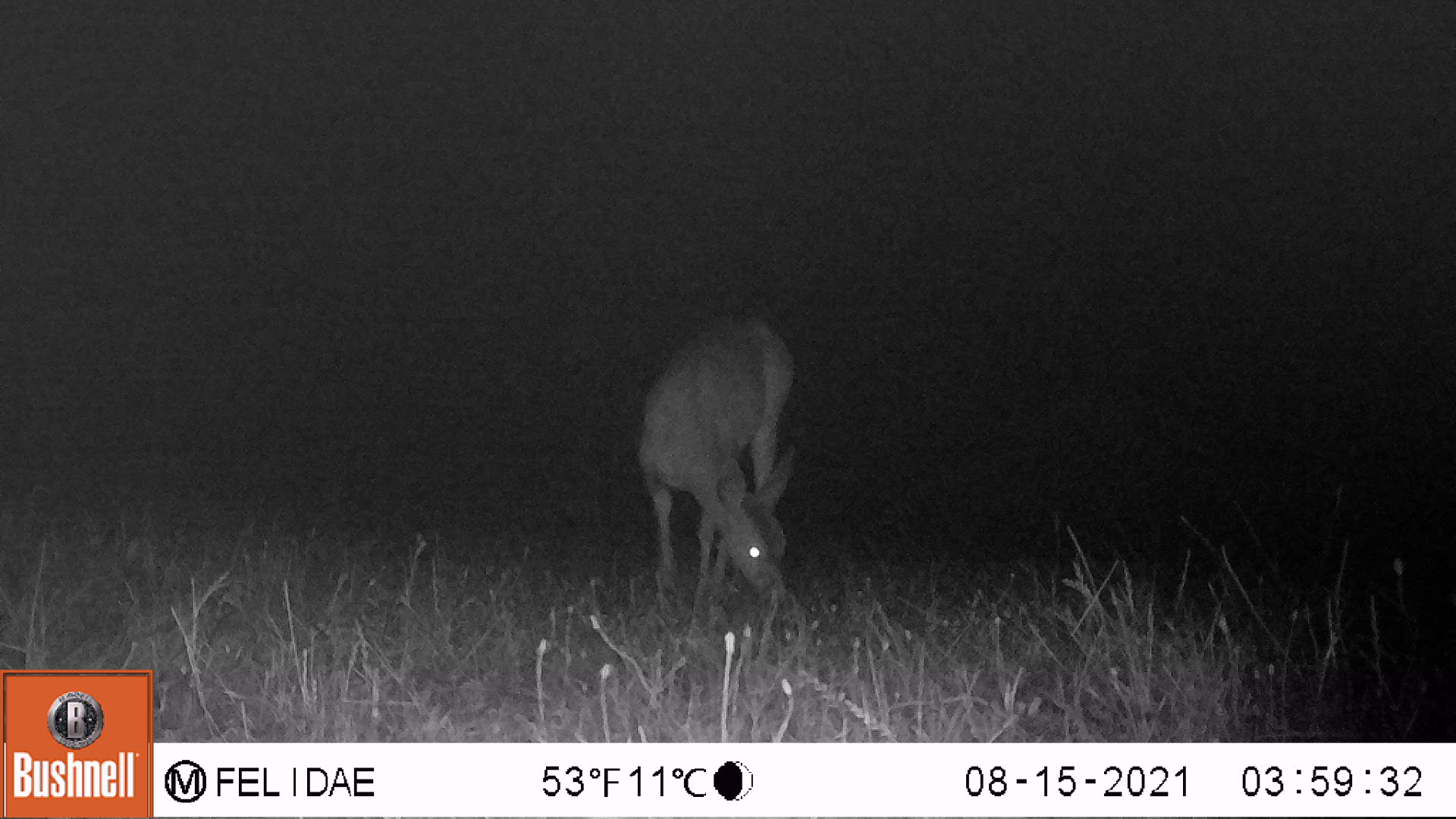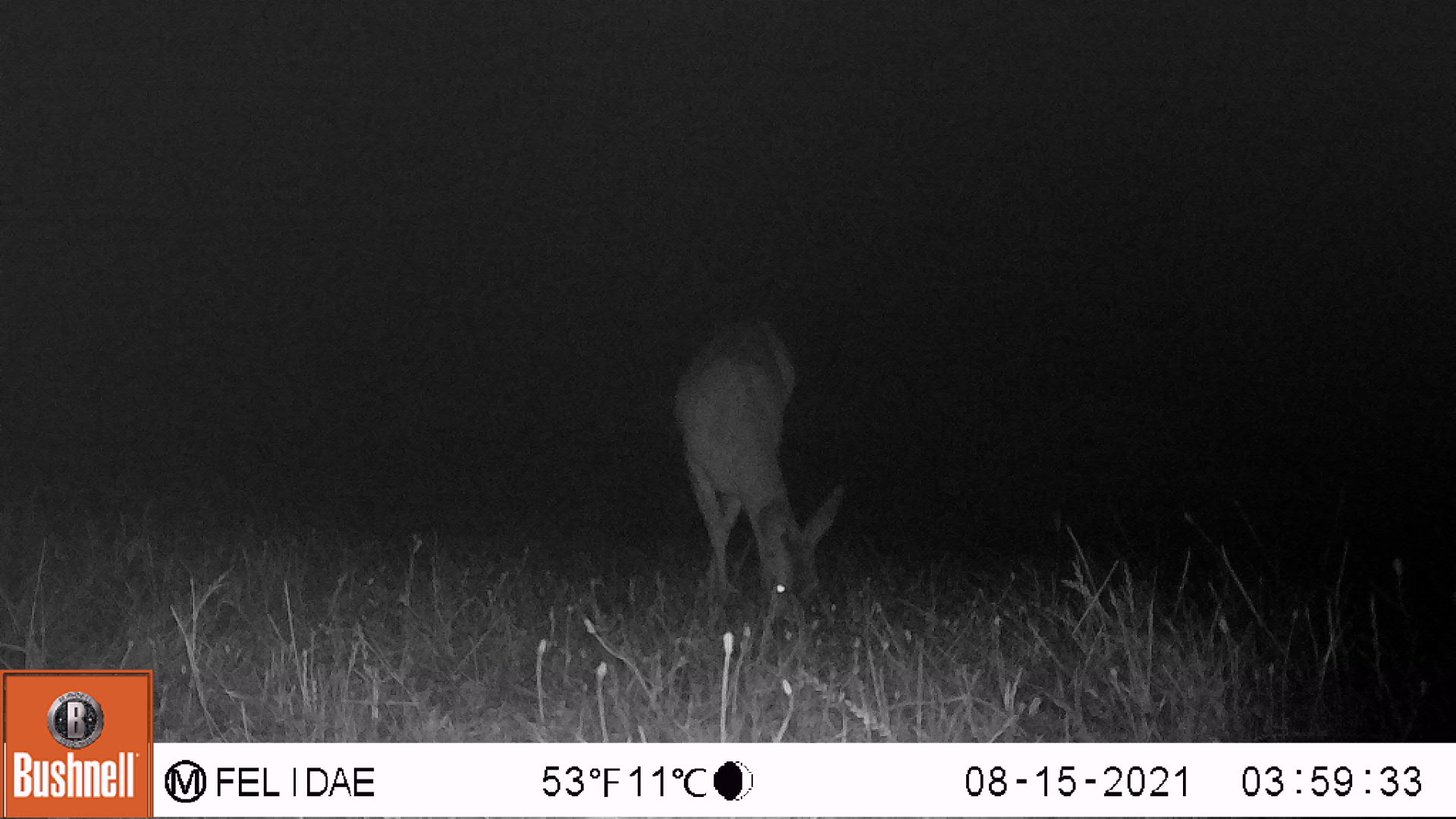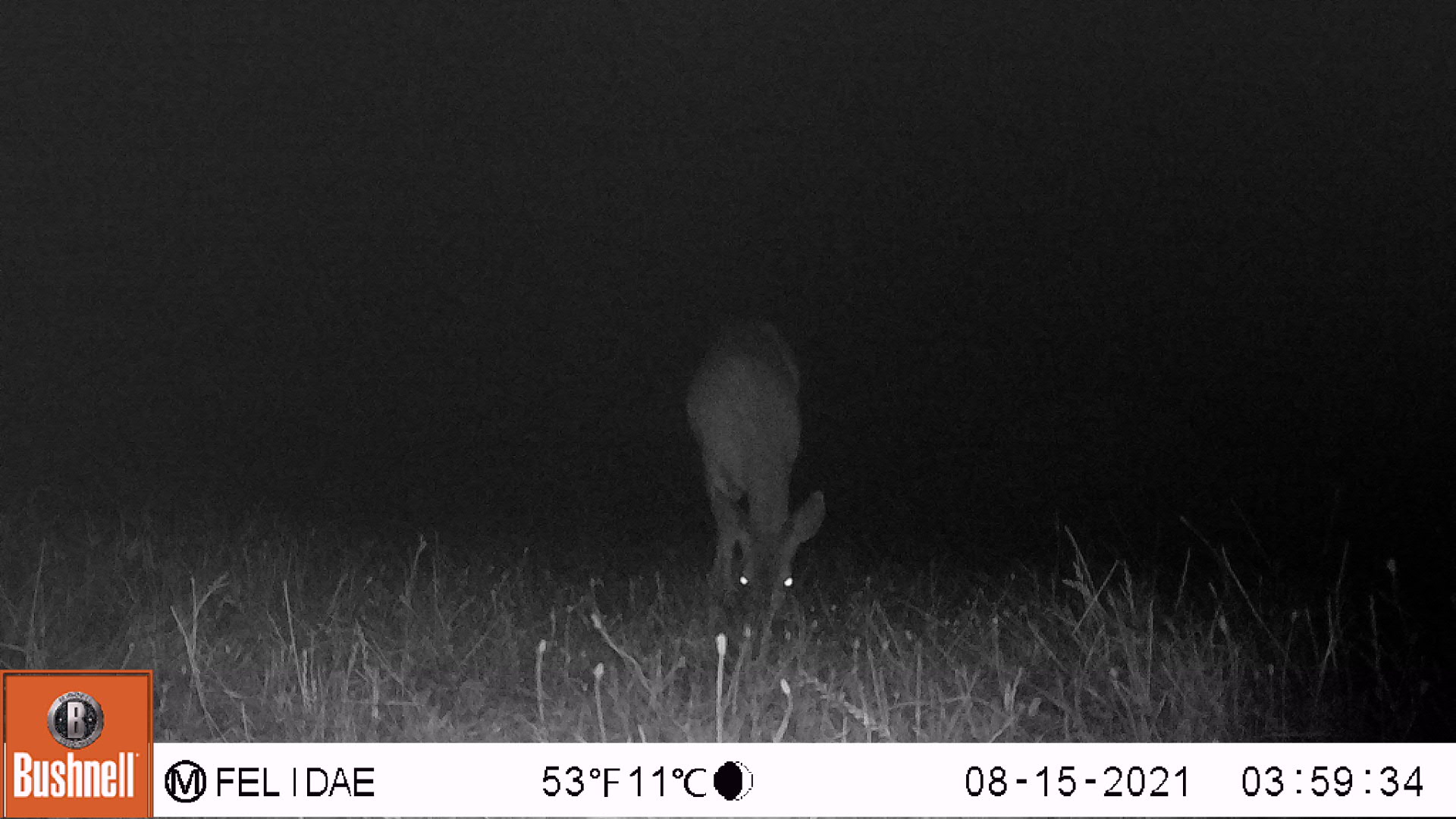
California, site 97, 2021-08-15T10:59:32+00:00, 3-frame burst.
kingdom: Animalia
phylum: Chordata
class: Mammalia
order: Artiodactyla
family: Cervidae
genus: Odocoileus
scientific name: Odocoileus hemionus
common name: mule deer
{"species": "mule deer (Odocoileus hemionus)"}